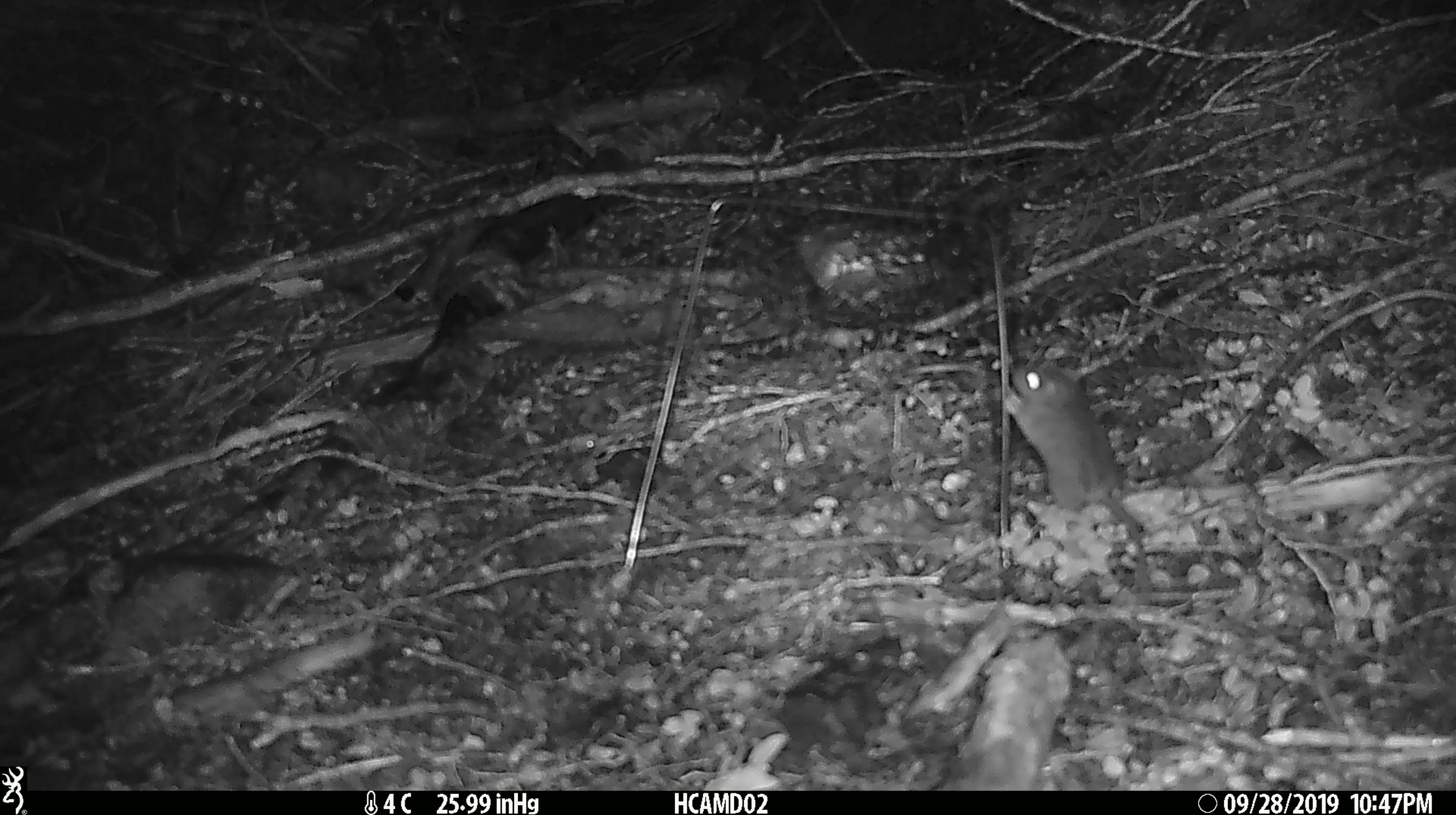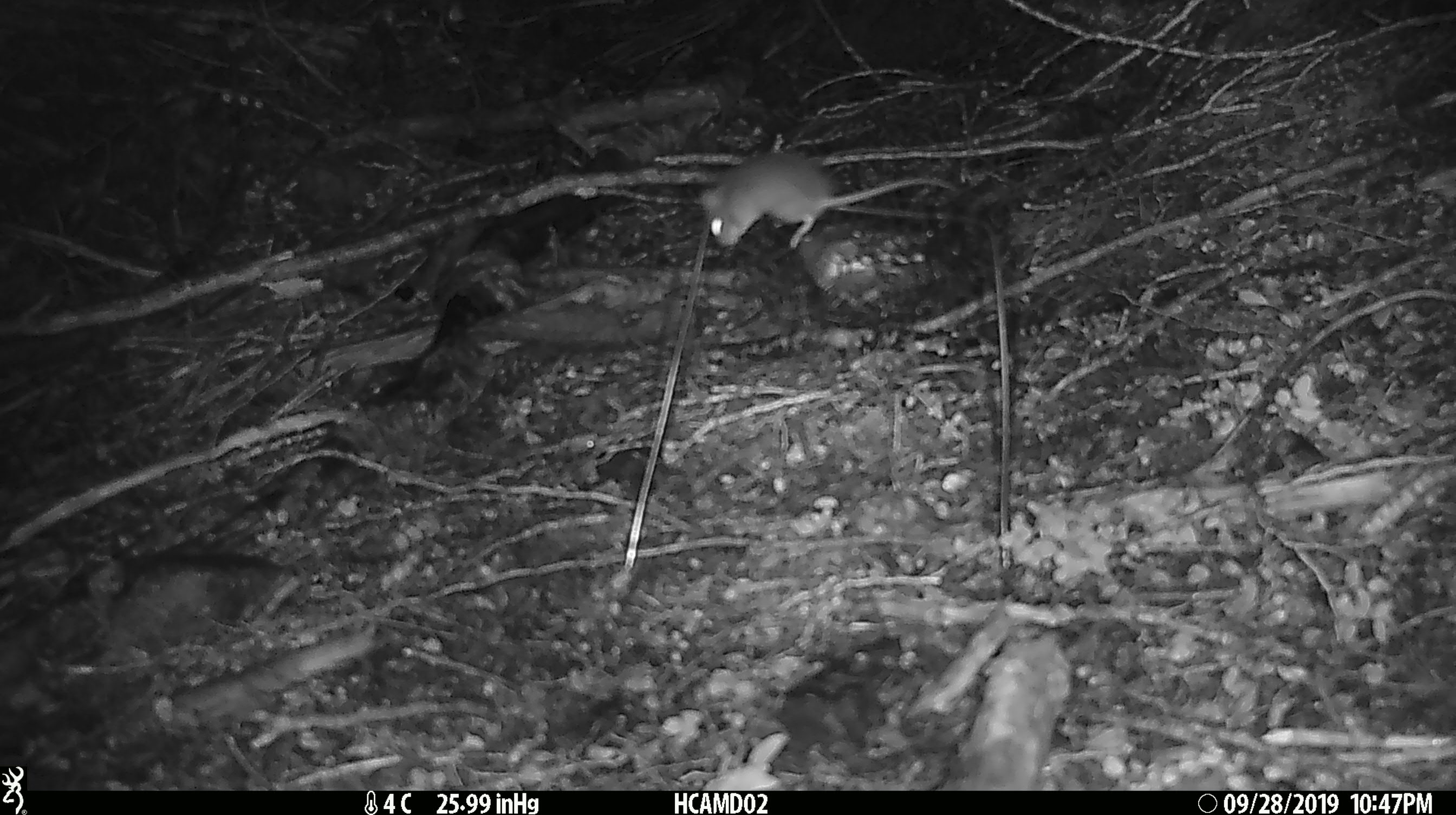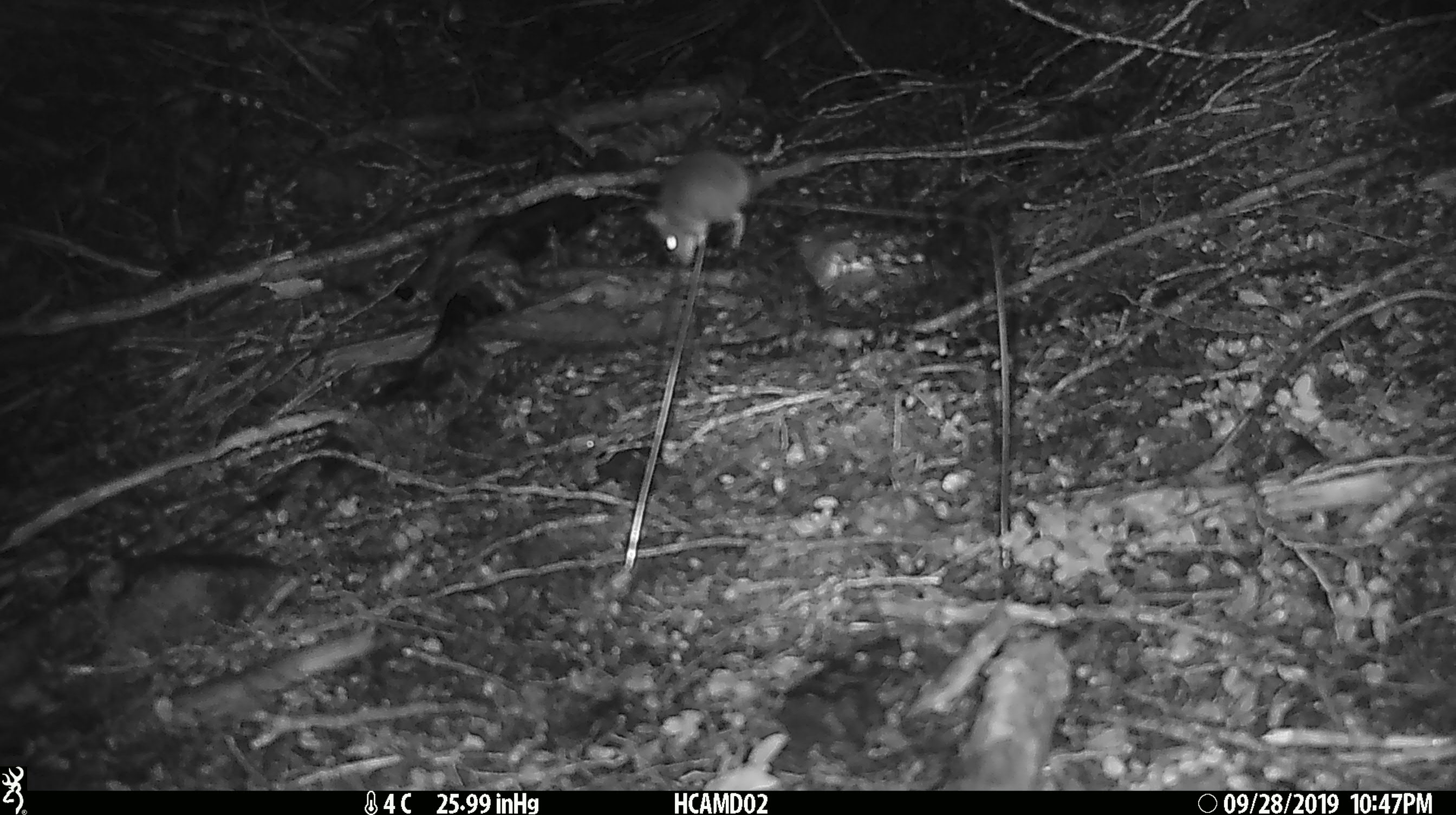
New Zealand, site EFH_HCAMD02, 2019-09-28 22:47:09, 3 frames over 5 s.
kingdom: Animalia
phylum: Chordata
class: Mammalia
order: Rodentia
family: Muridae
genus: Mus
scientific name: Mus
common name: mouse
Mouse (Mus).